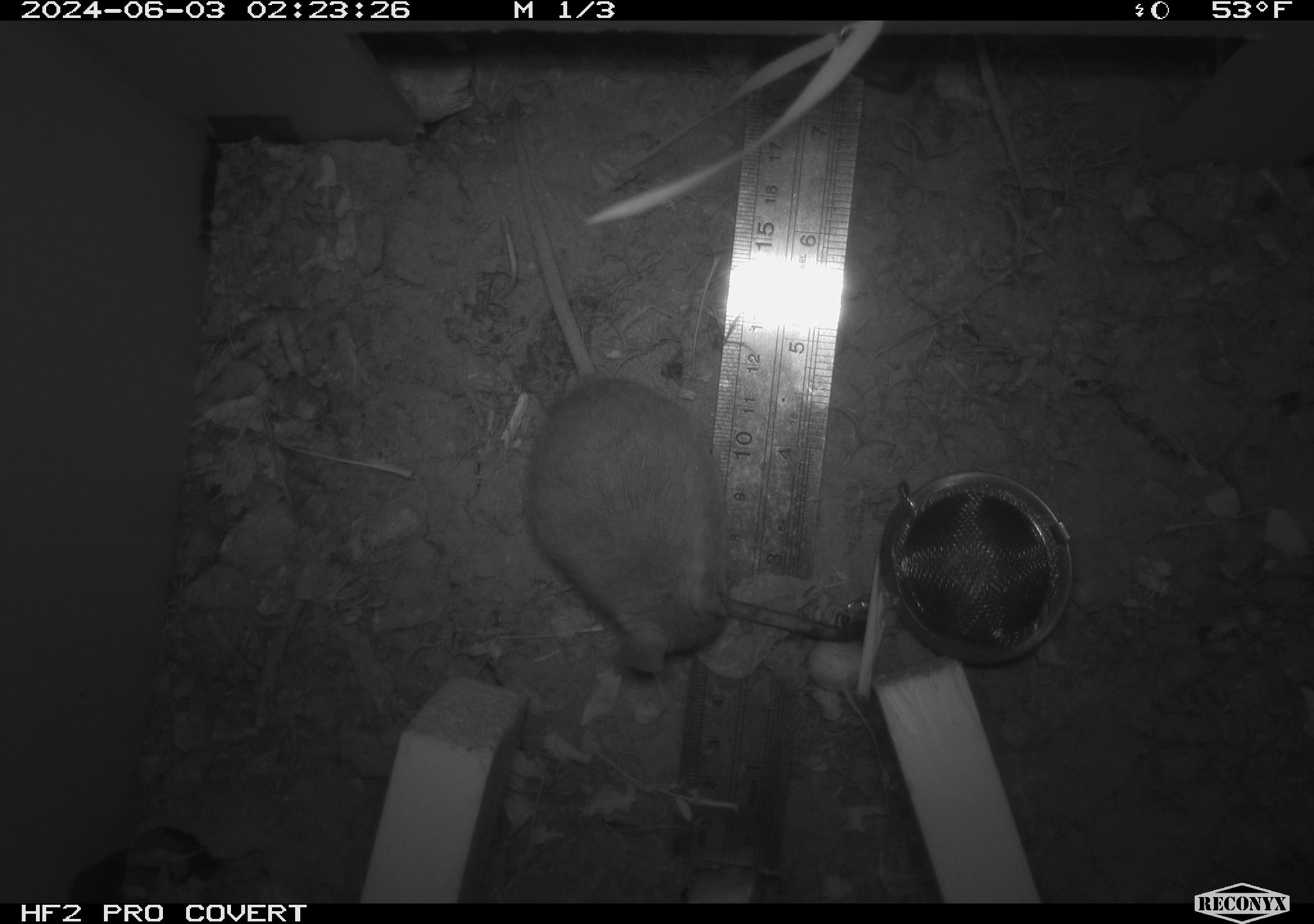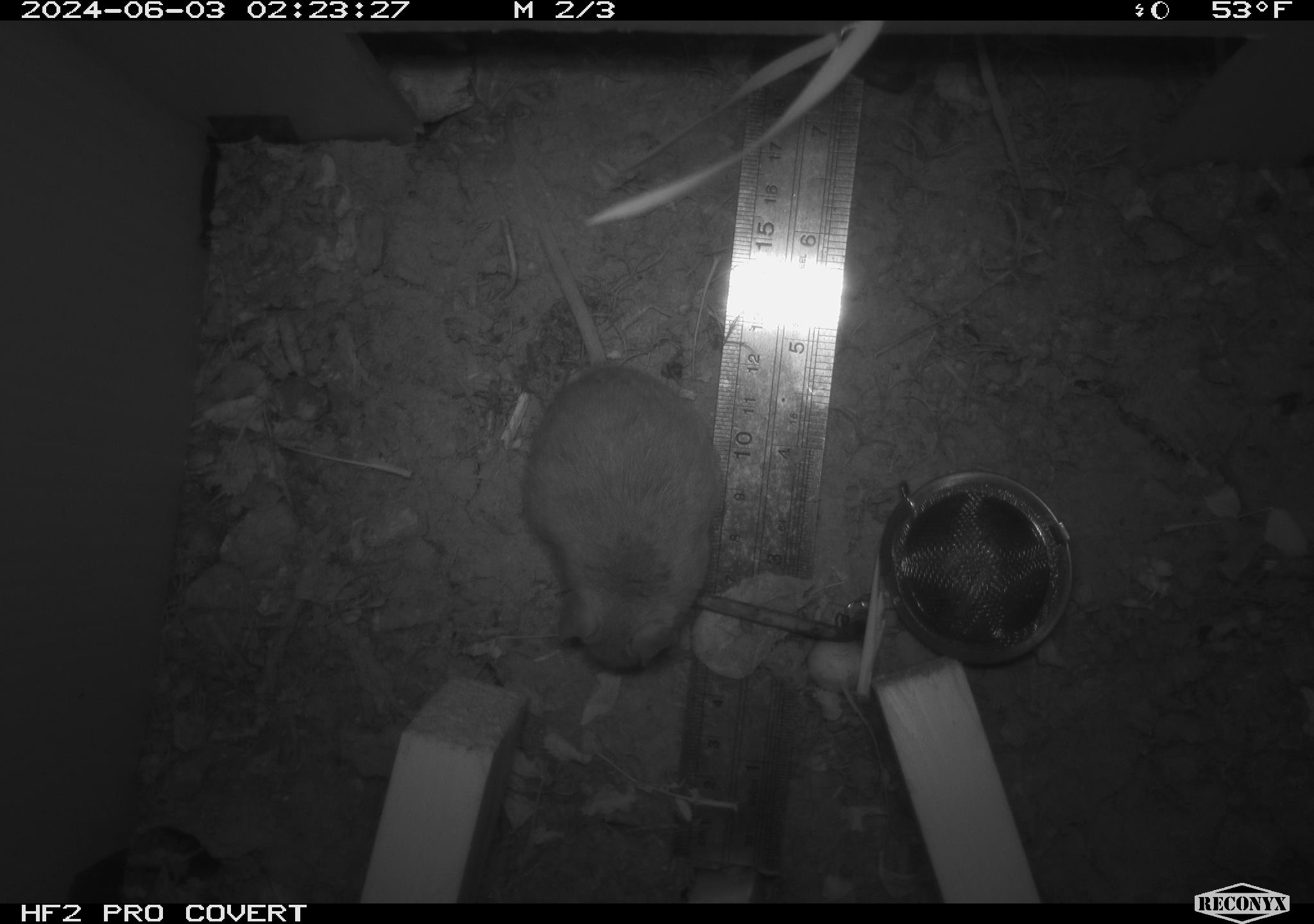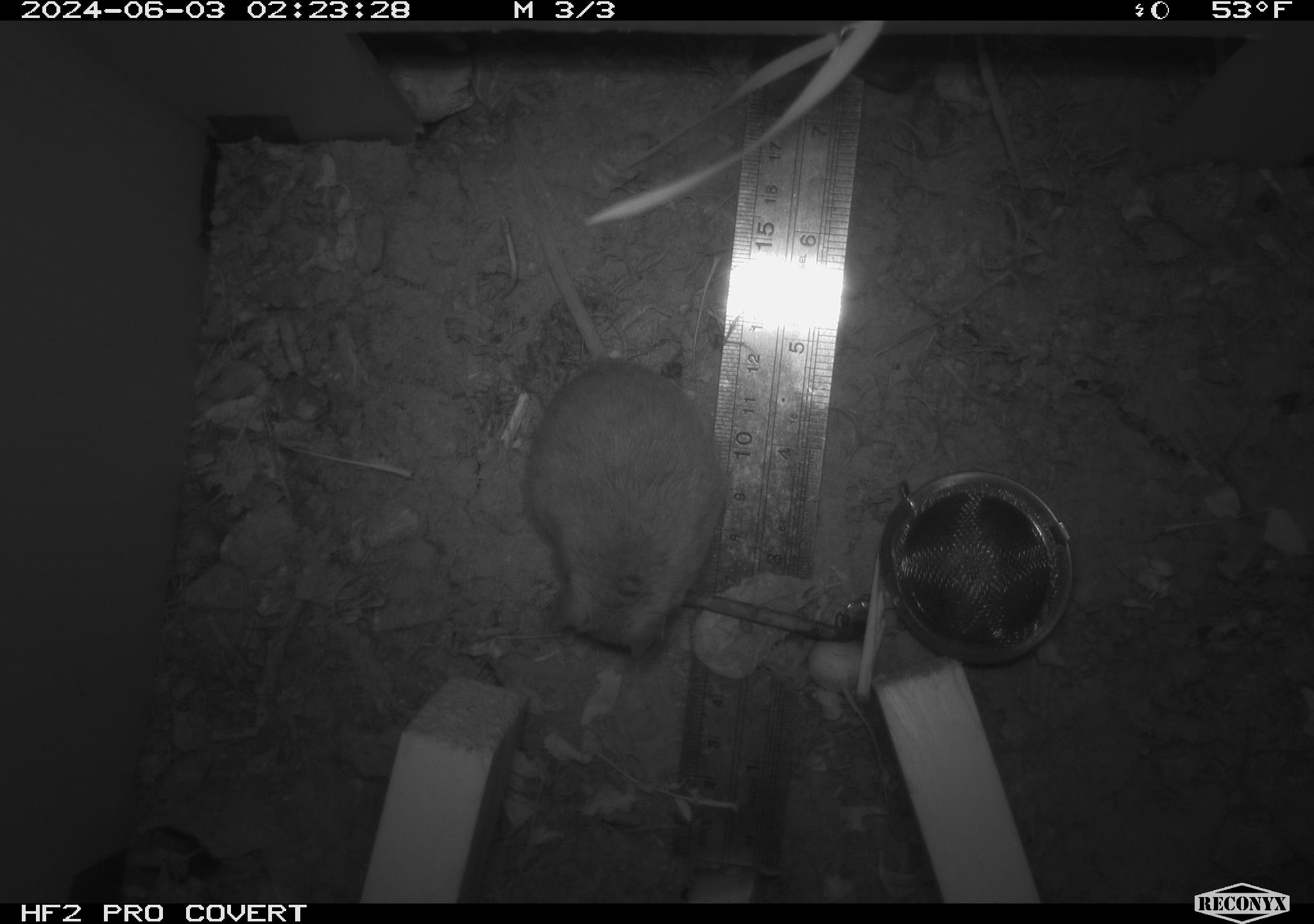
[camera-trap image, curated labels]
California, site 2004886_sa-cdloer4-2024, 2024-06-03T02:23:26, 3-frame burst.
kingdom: Animalia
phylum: Chordata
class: Mammalia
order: Rodentia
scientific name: Rodentia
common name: mouse species